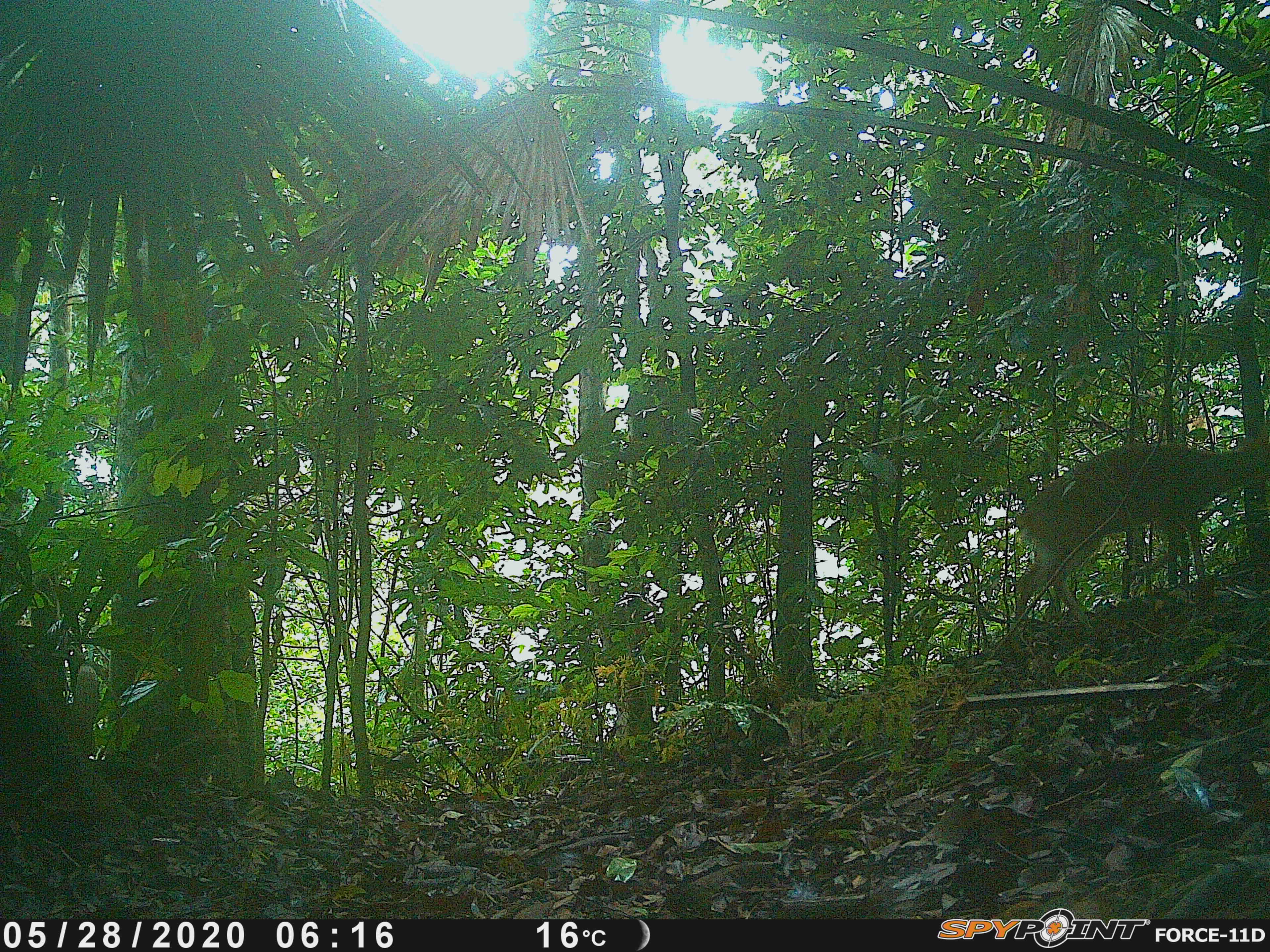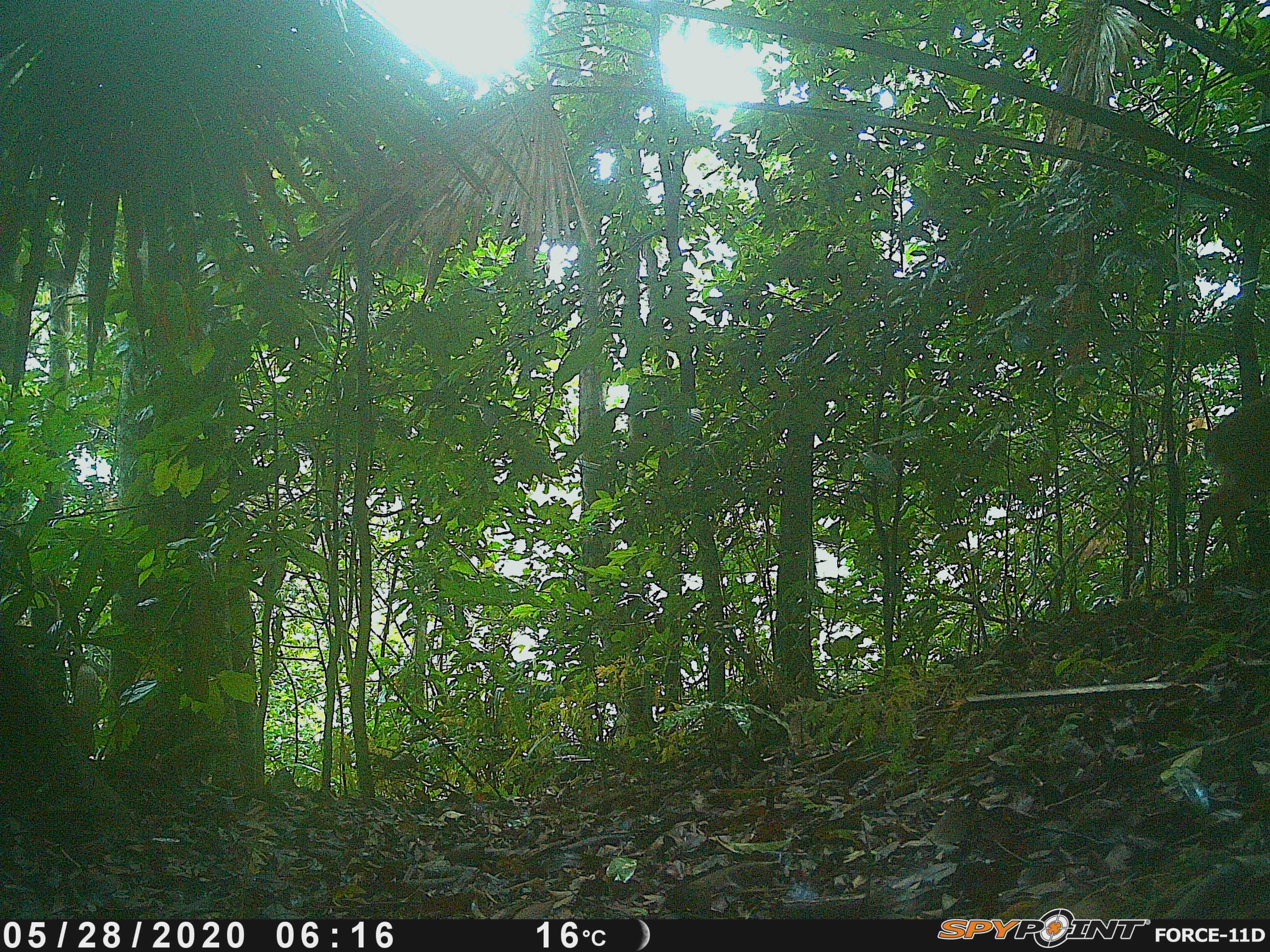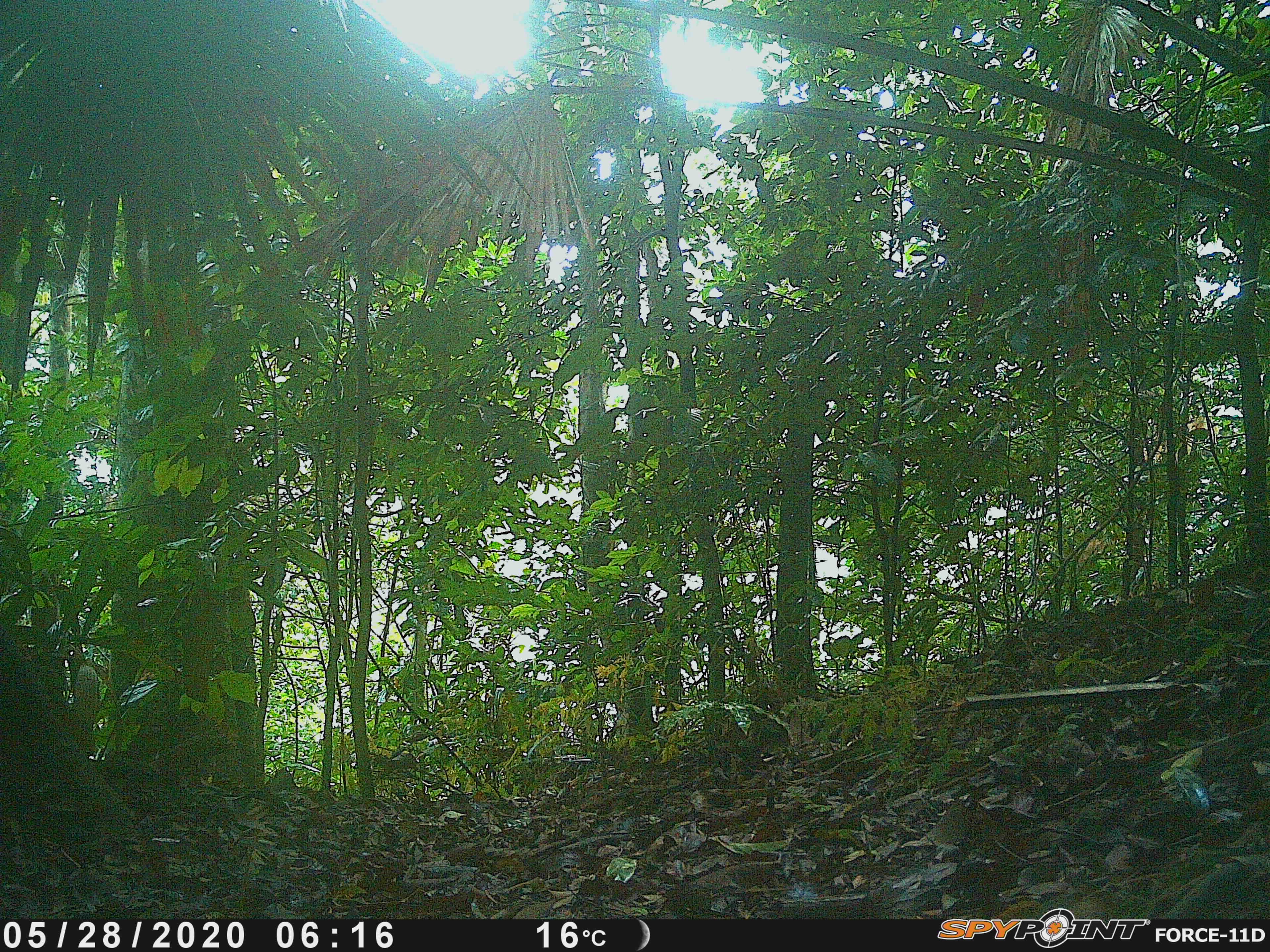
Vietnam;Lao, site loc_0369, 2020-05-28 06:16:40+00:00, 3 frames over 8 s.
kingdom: Animalia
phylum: Chordata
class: Mammalia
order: Artiodactyla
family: Cervidae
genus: Muntiacus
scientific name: Muntiacus vuquangensis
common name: large-antlered muntjac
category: large antlered muntjac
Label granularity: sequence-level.